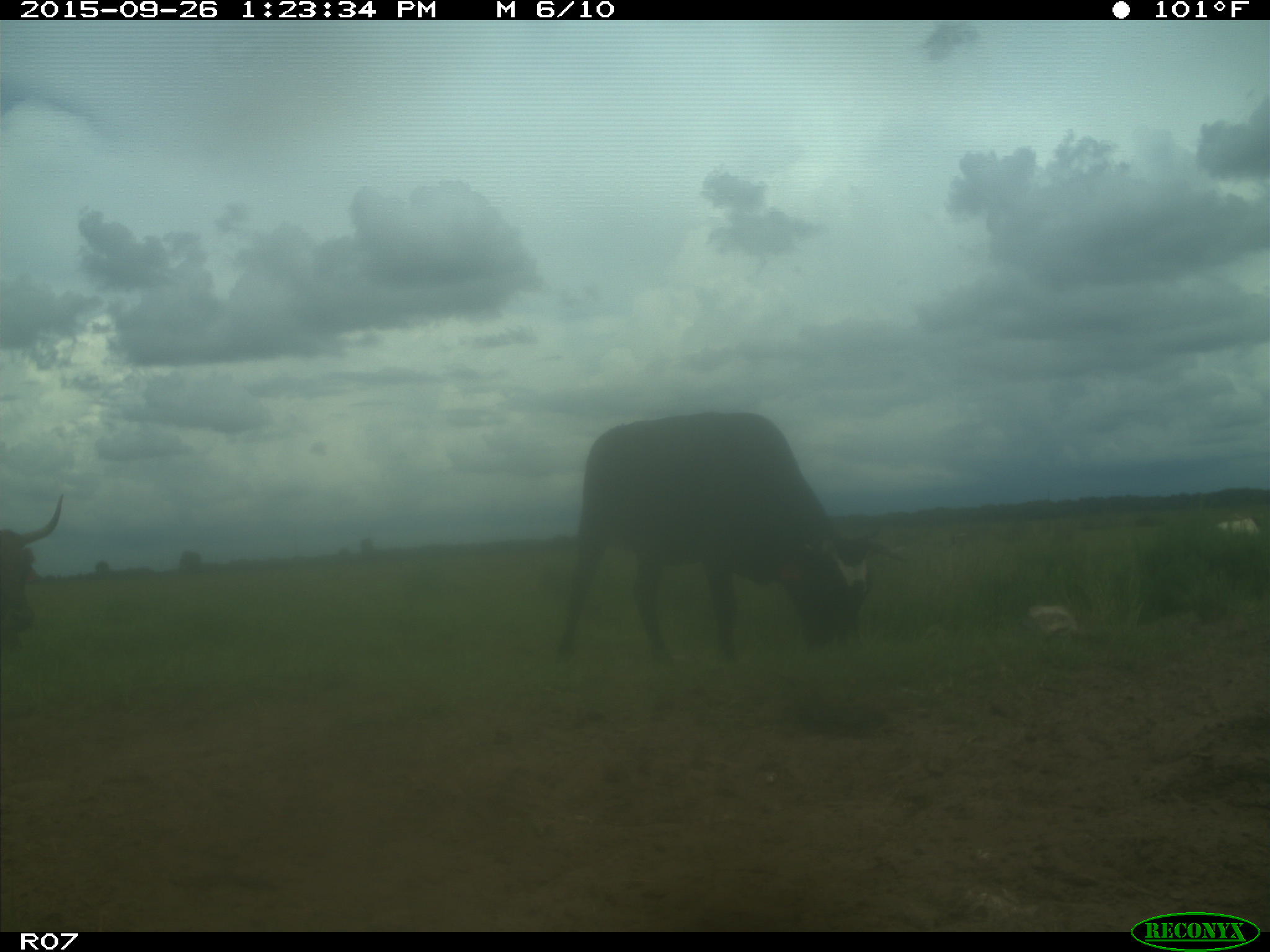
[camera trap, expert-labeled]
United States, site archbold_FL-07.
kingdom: Animalia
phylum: Chordata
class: Mammalia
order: Artiodactyla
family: Bovidae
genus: Bos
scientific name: Bos taurus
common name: domestic cow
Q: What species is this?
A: Bos taurus (domestic cow).